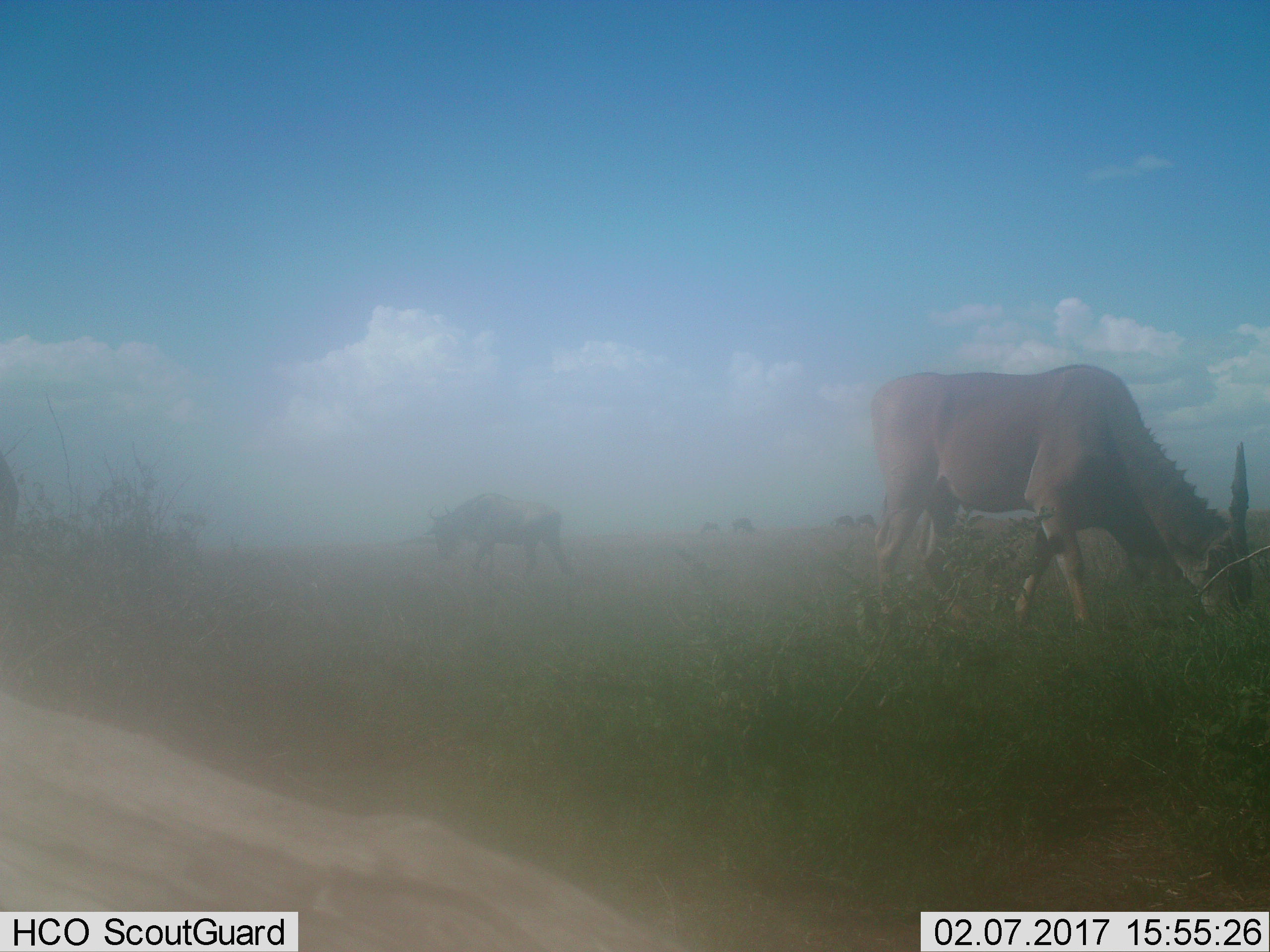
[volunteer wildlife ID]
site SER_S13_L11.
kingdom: Animalia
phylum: Chordata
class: Mammalia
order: Artiodactyla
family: Bovidae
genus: Tragelaphus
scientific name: Tragelaphus oryx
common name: eland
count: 1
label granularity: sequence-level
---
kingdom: Animalia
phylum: Chordata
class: Mammalia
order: Artiodactyla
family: Bovidae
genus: Connochaetes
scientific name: Connochaetes taurinus taurinus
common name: blue wildebeest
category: wildebeestblue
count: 5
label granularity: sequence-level